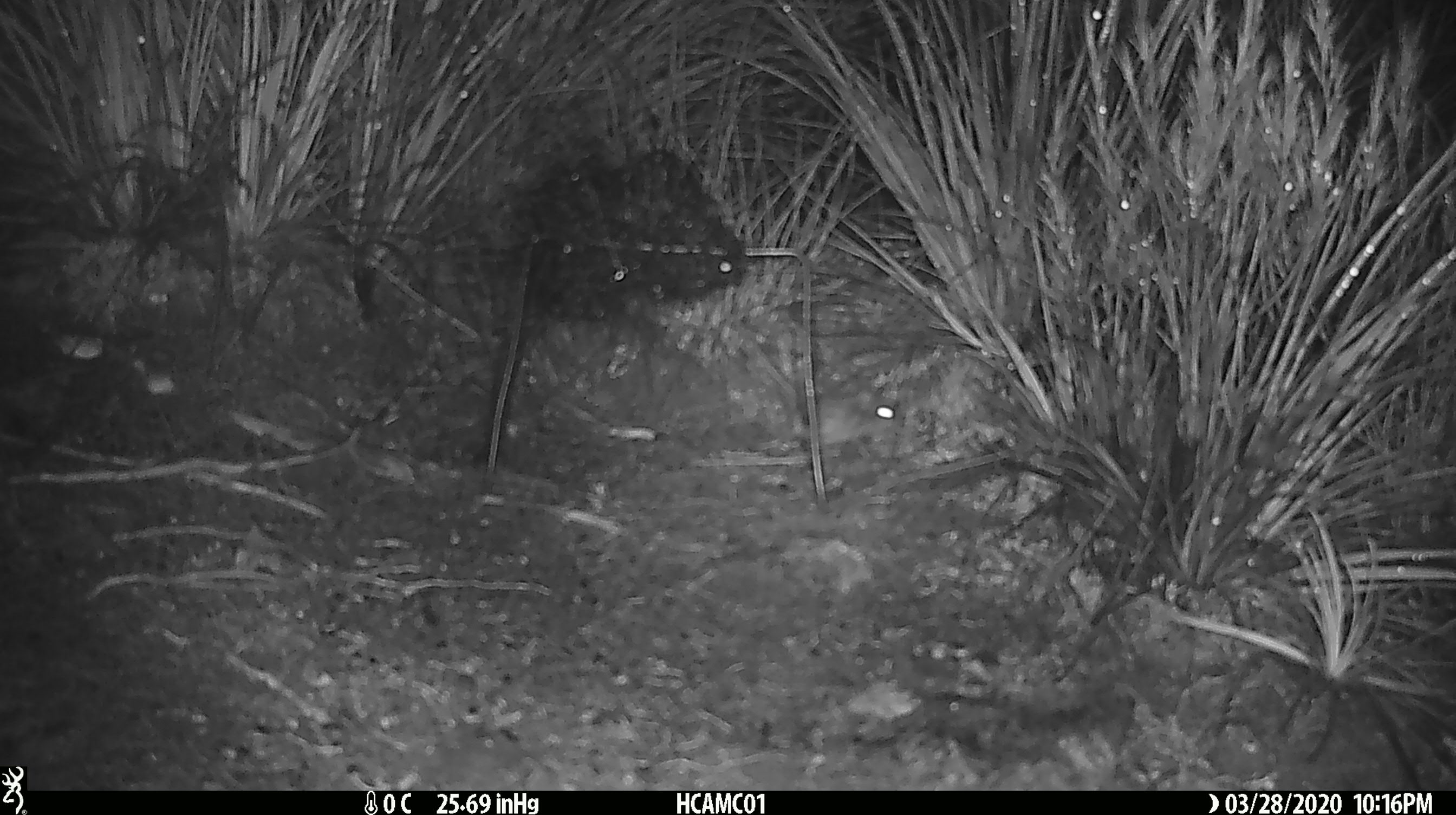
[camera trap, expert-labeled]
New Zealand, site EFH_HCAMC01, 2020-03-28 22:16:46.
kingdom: Animalia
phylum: Chordata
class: Mammalia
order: Rodentia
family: Muridae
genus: Mus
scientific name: Mus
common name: mouse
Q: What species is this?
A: Mouse (Mus).